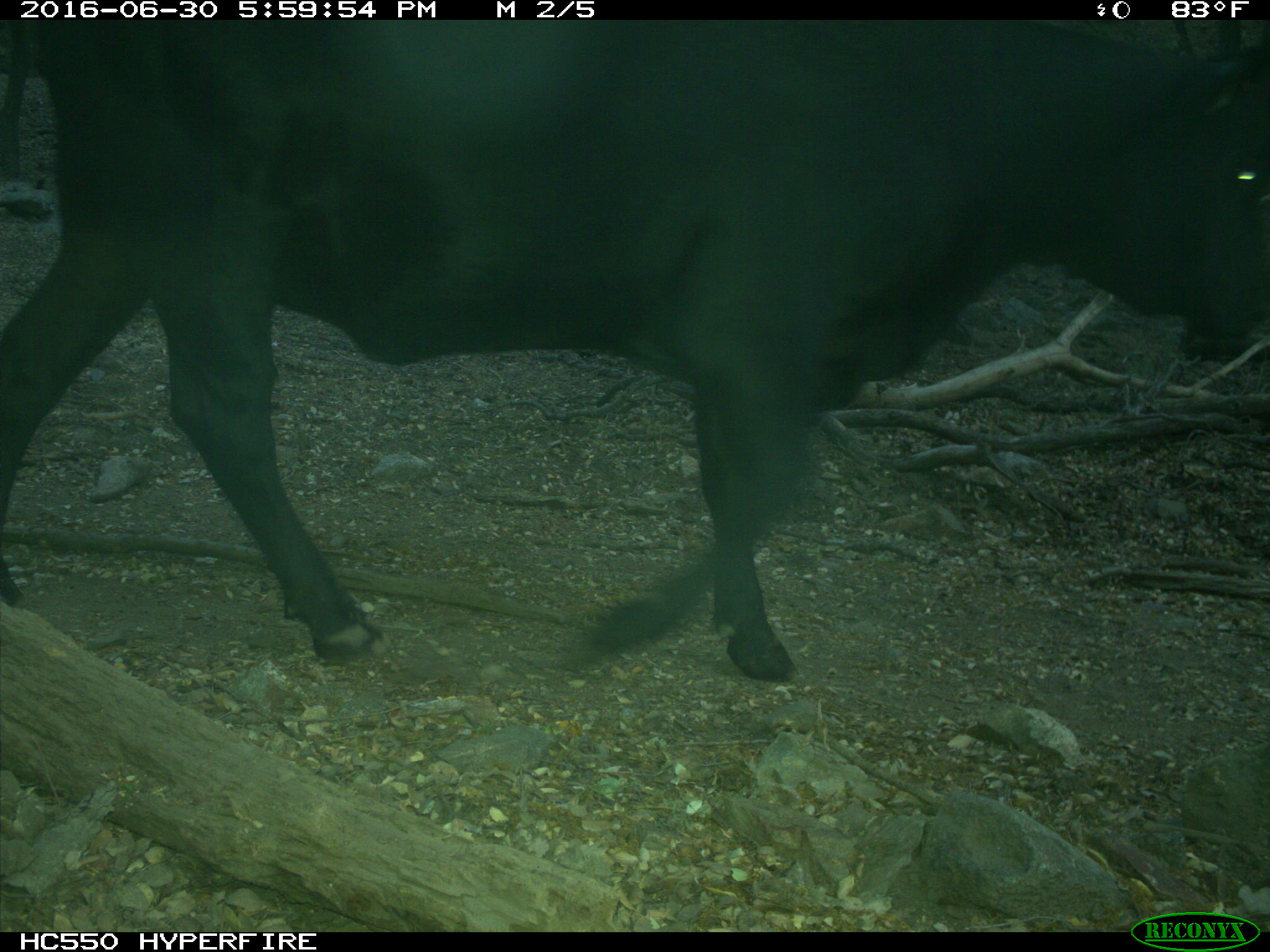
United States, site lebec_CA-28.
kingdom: Animalia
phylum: Chordata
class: Mammalia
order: Artiodactyla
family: Bovidae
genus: Bos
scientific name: Bos taurus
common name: domestic cow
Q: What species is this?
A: Bos taurus (domestic cow).